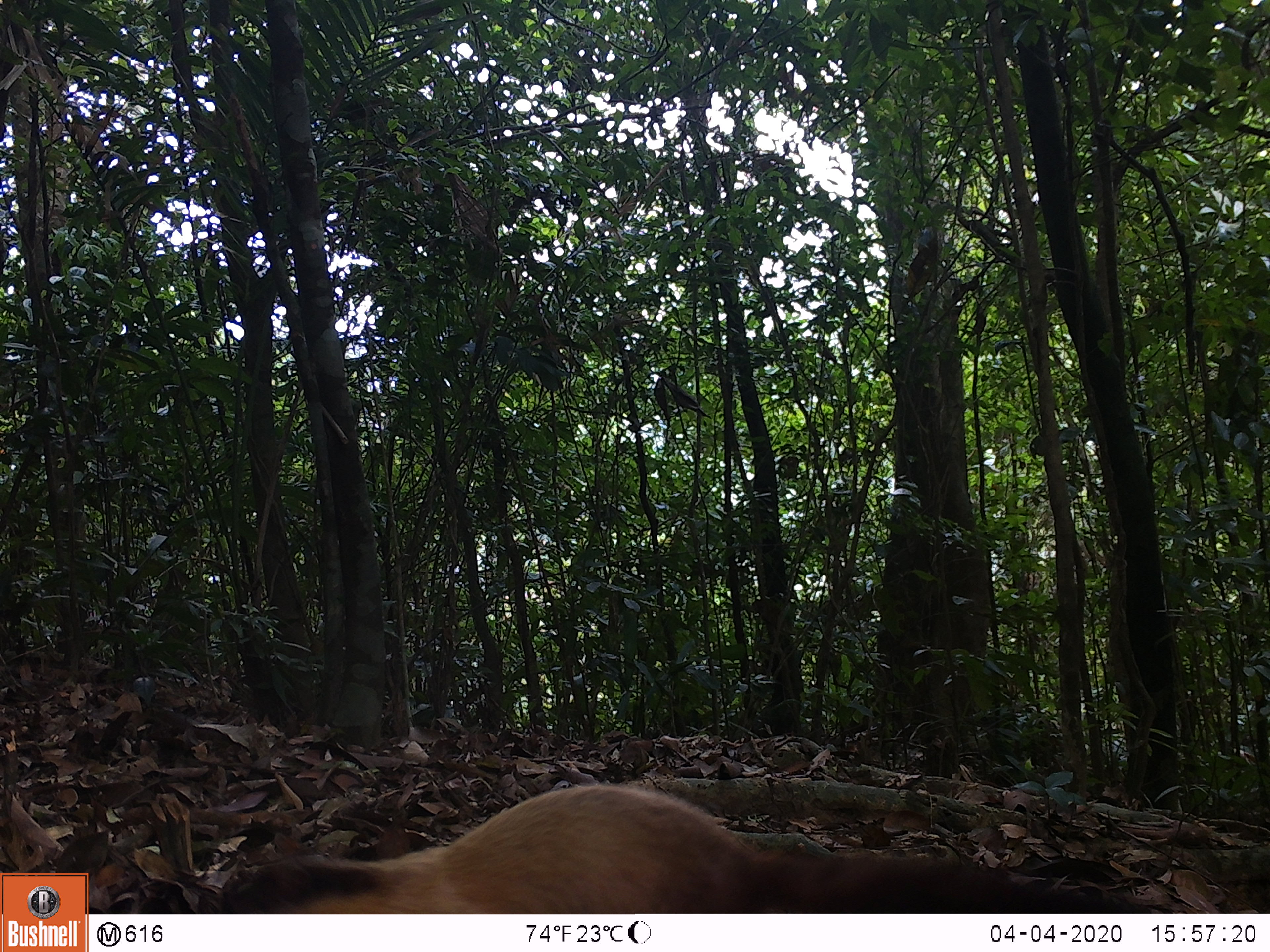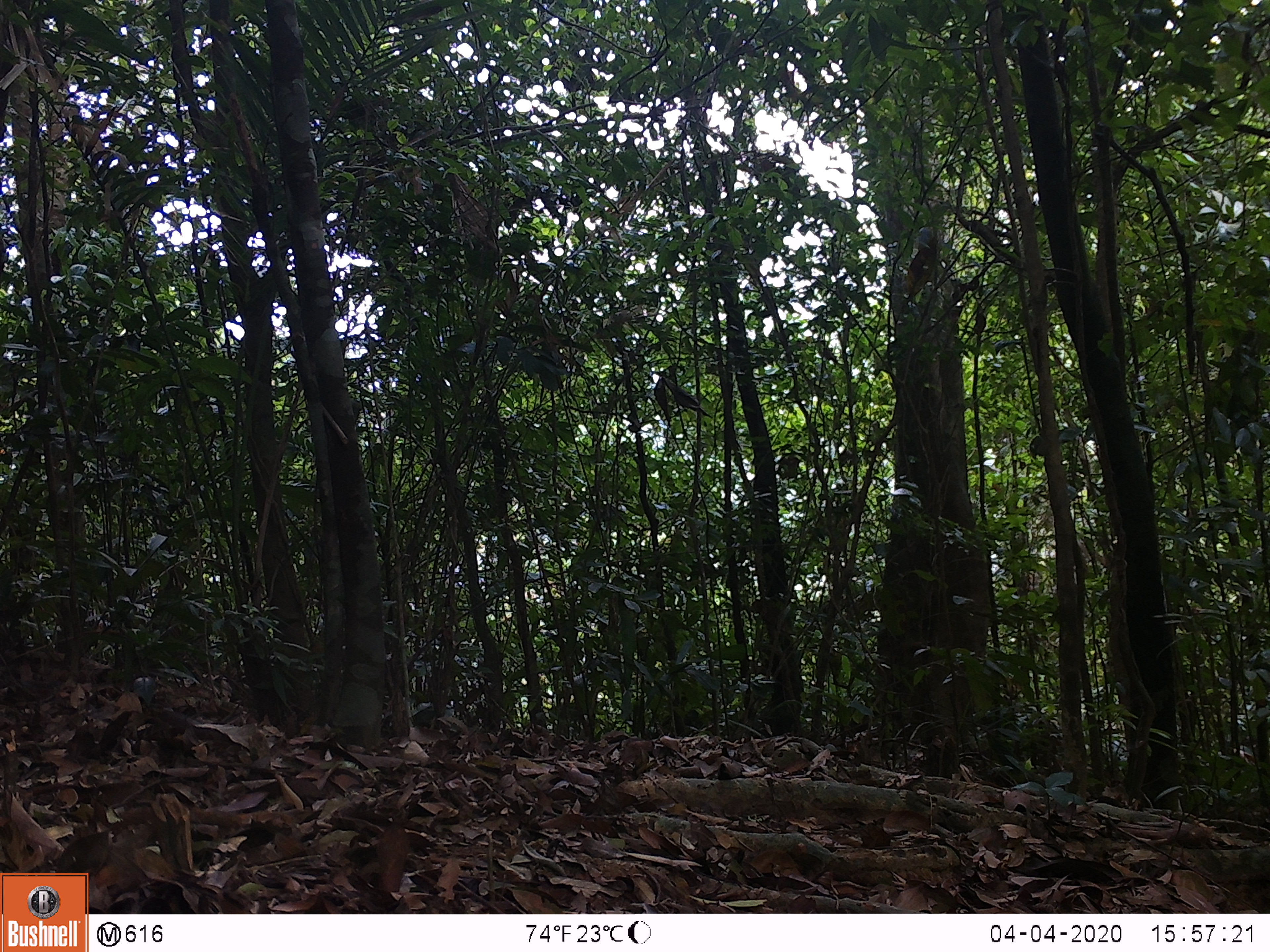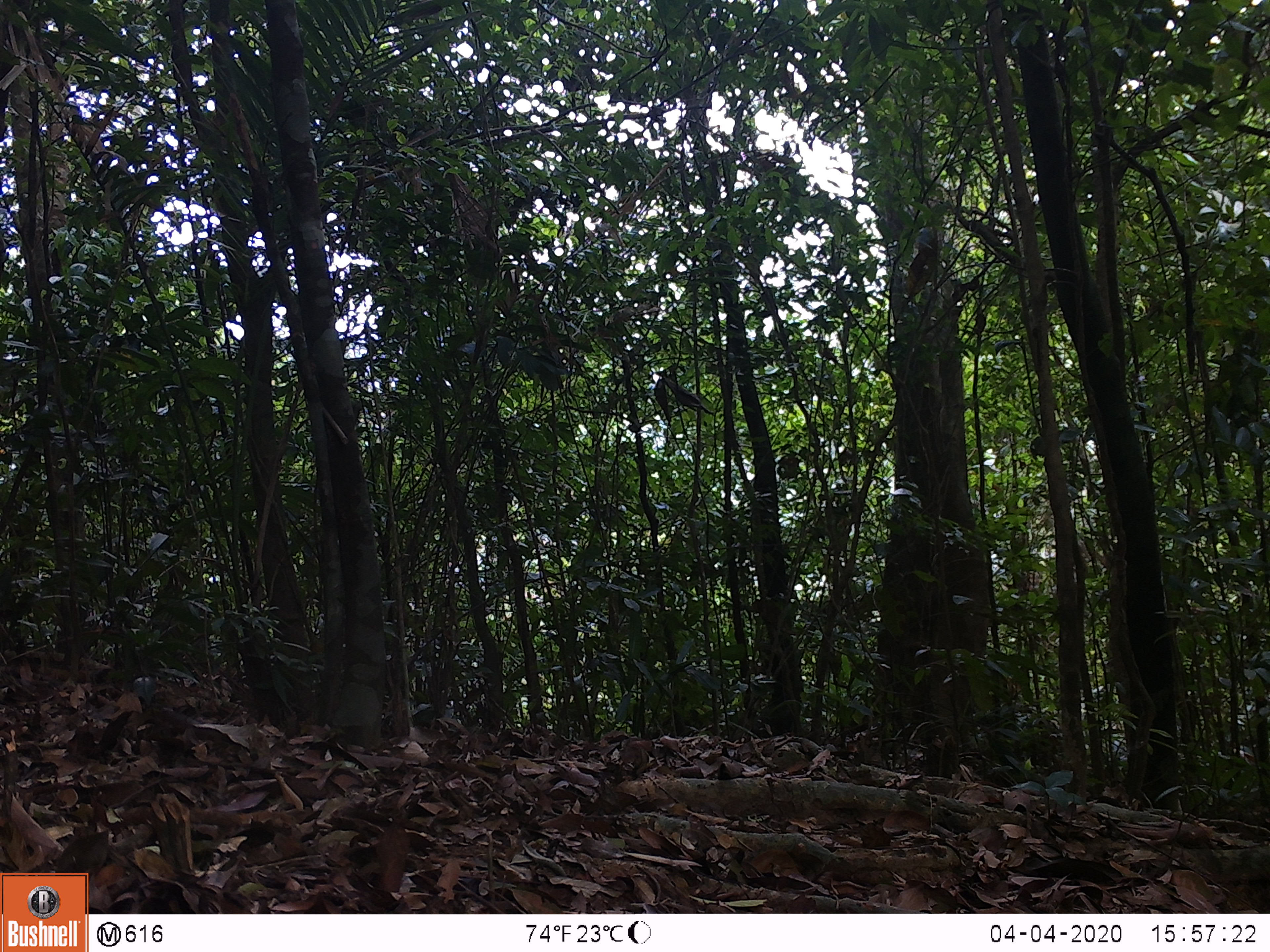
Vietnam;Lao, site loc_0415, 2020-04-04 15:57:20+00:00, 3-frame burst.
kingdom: Animalia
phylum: Chordata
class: Mammalia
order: Carnivora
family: Mustelidae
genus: Martes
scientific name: Martes flavigula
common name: yellow-throated marten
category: yellow throated marten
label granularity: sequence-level